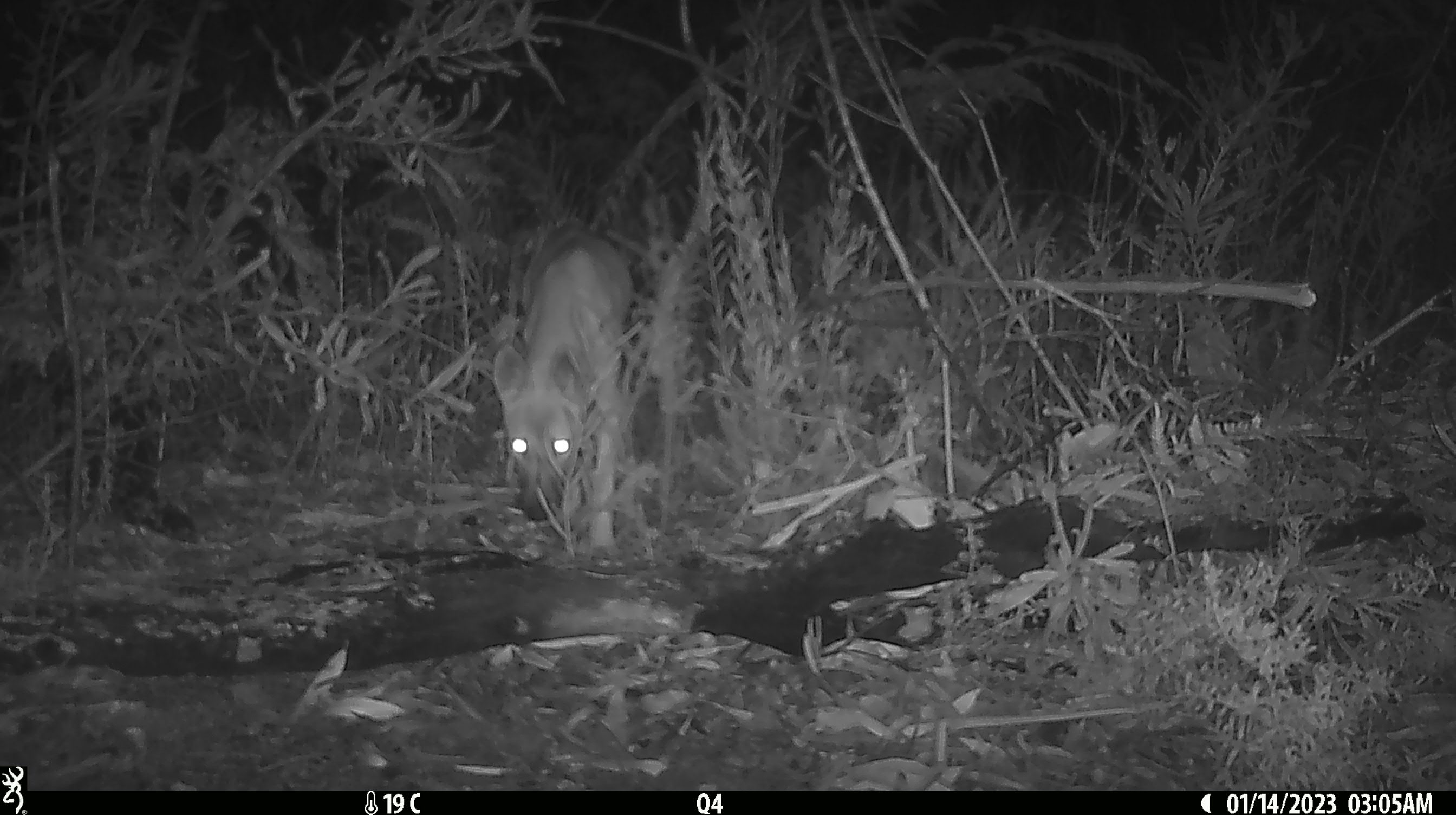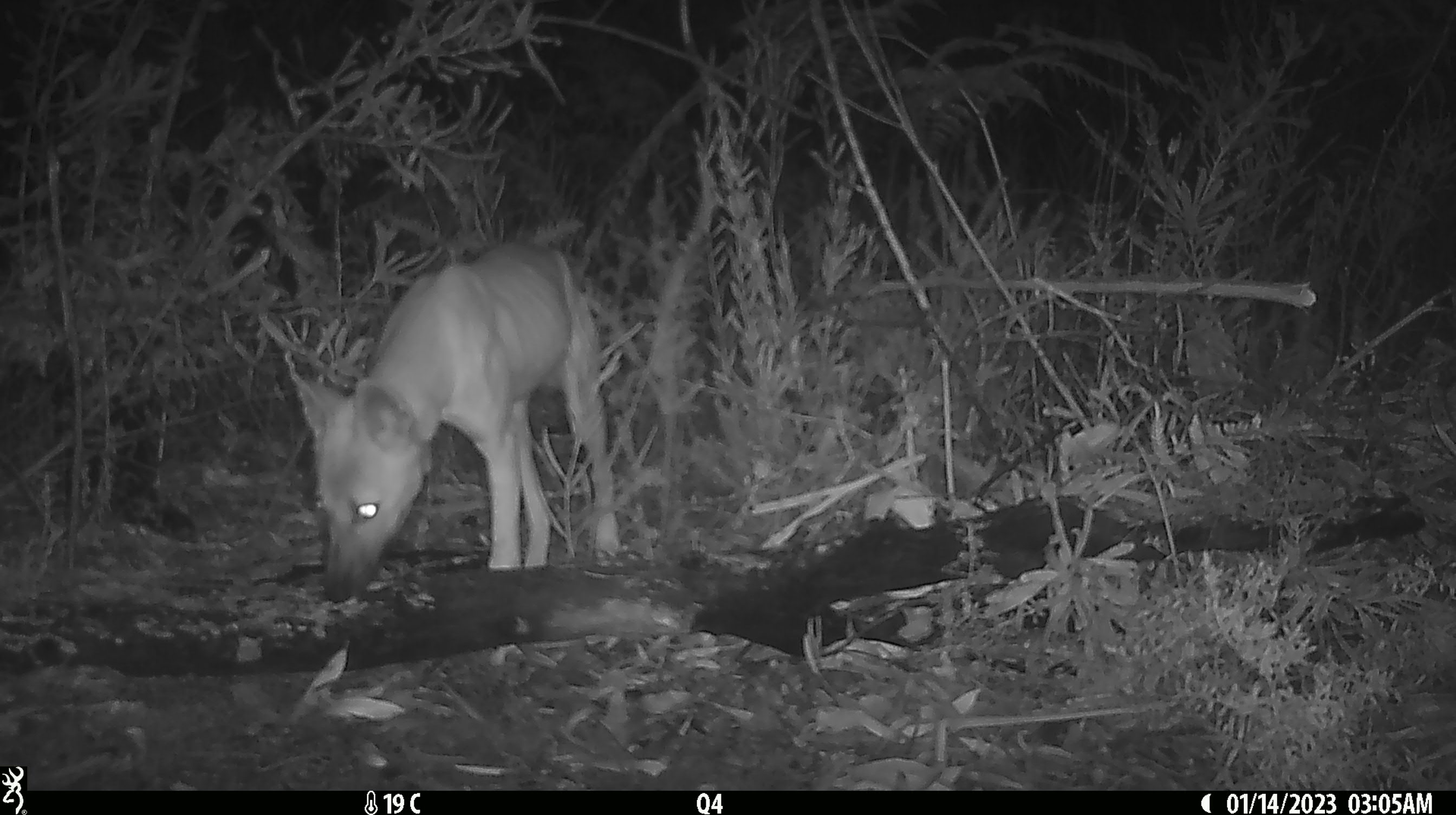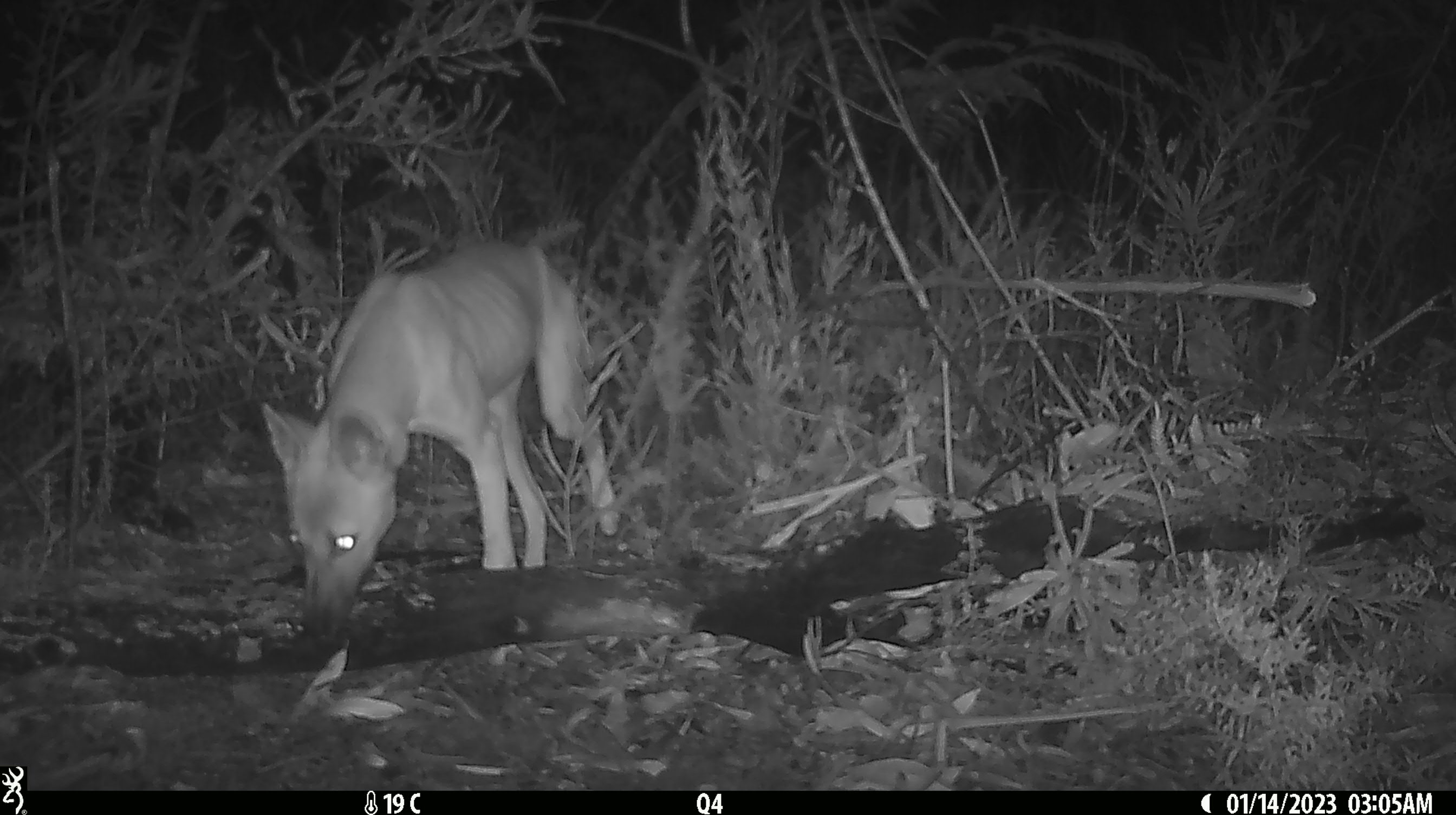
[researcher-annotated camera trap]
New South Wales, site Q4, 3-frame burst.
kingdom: Animalia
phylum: Chordata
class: Mammalia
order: Carnivora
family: Canidae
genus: Canis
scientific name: Canis familiaris dingo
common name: dingo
Dingo (Canis familiaris dingo).